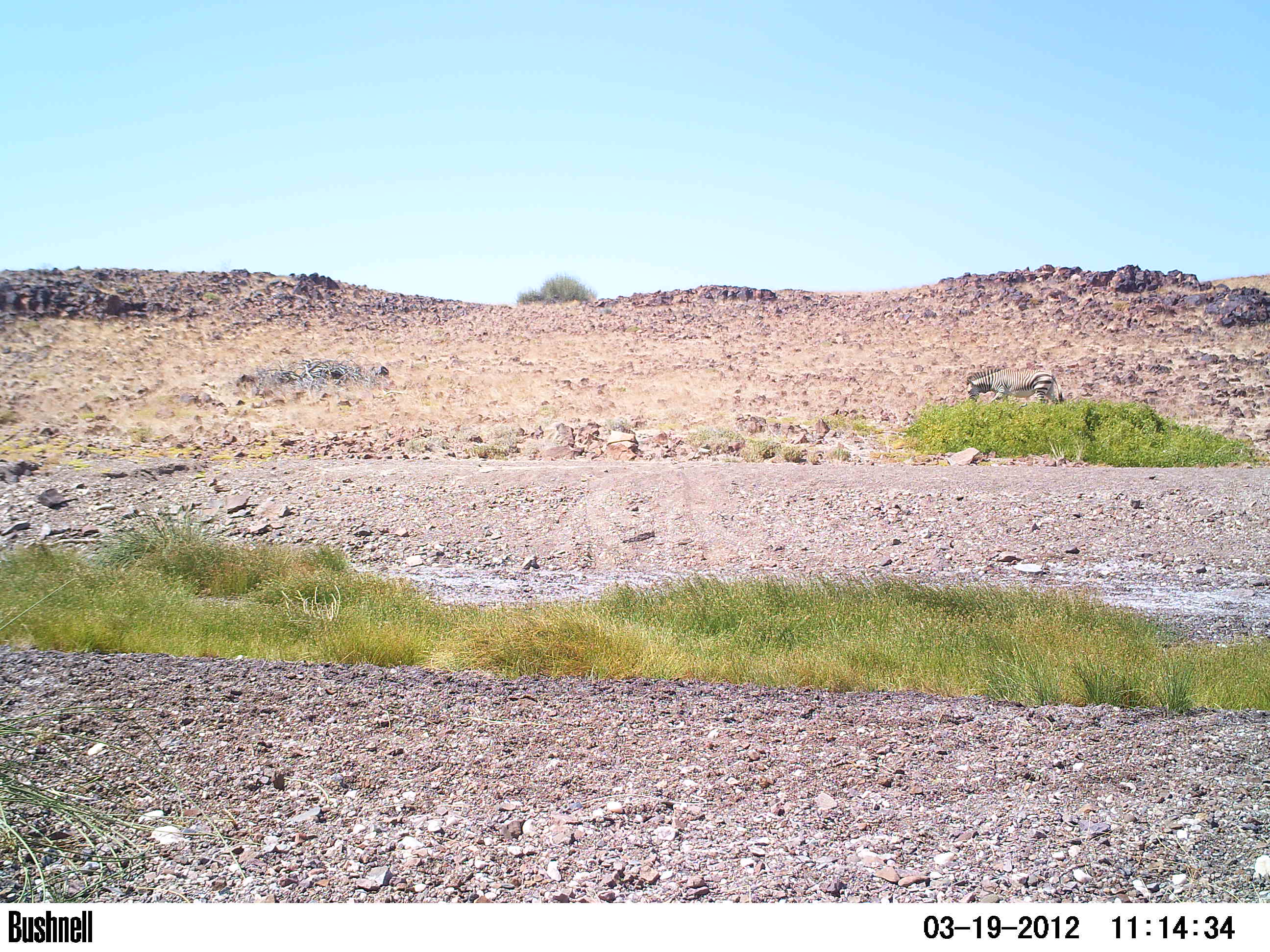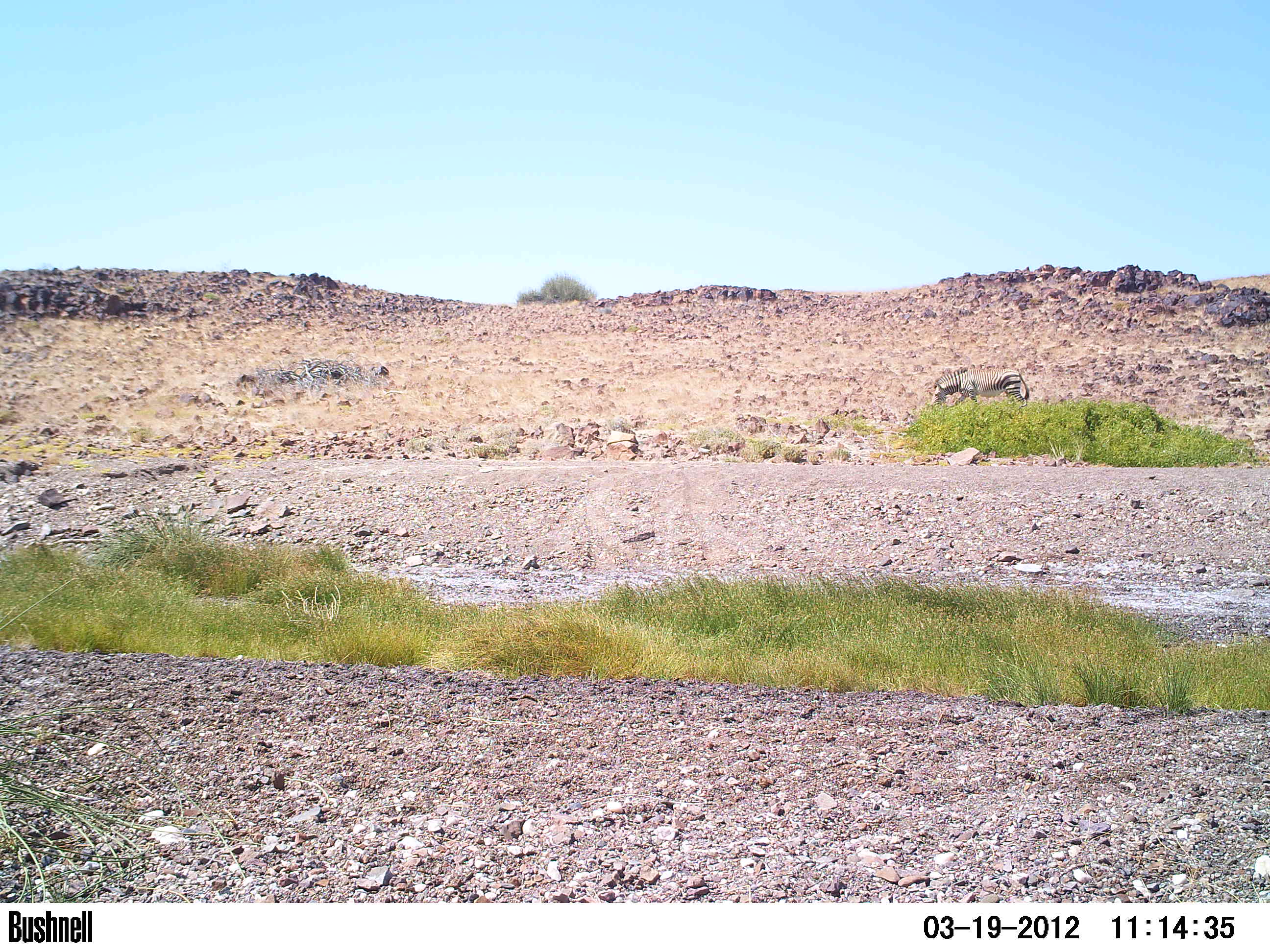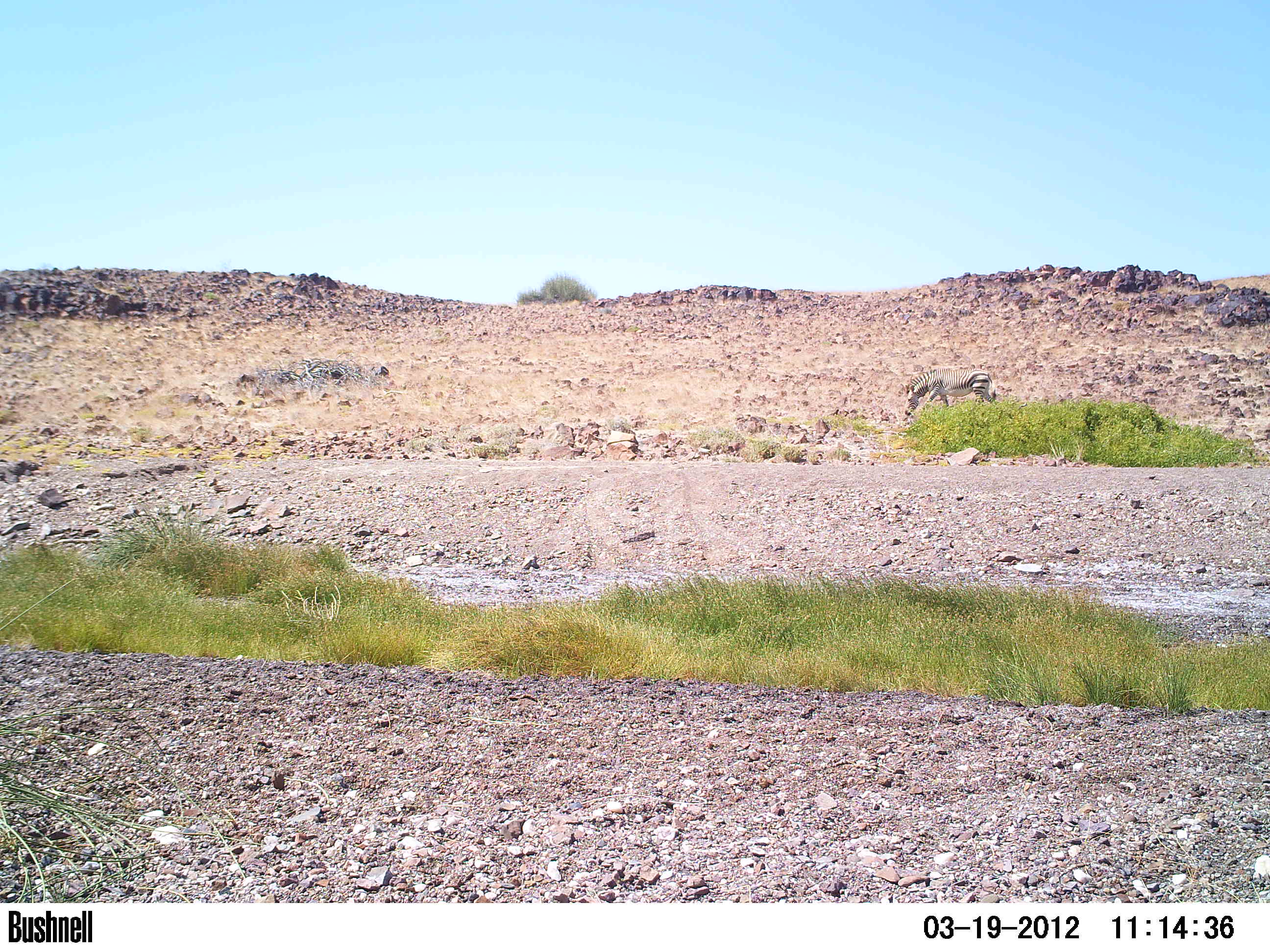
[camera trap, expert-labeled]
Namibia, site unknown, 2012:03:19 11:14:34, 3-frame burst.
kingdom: Animalia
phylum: Chordata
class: Mammalia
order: Perissodactyla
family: Equidae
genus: Equus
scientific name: Equus zebra hartmannae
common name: hartmann's mountain zebra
Equus zebra hartmannae (hartmann's mountain zebra).